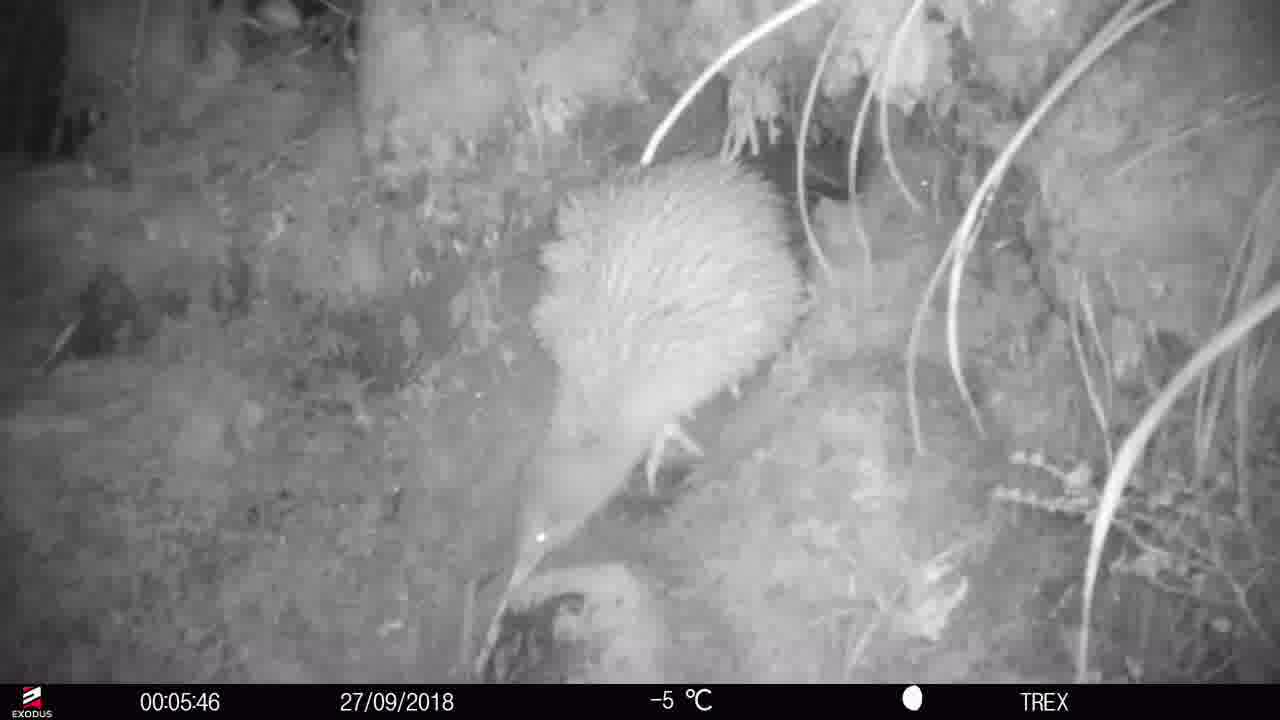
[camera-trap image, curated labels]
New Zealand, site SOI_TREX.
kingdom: Animalia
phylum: Chordata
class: Aves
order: Apterygiformes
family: Apterygidae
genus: Apteryx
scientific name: Apteryx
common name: kiwi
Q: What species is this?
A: Kiwi (Apteryx).